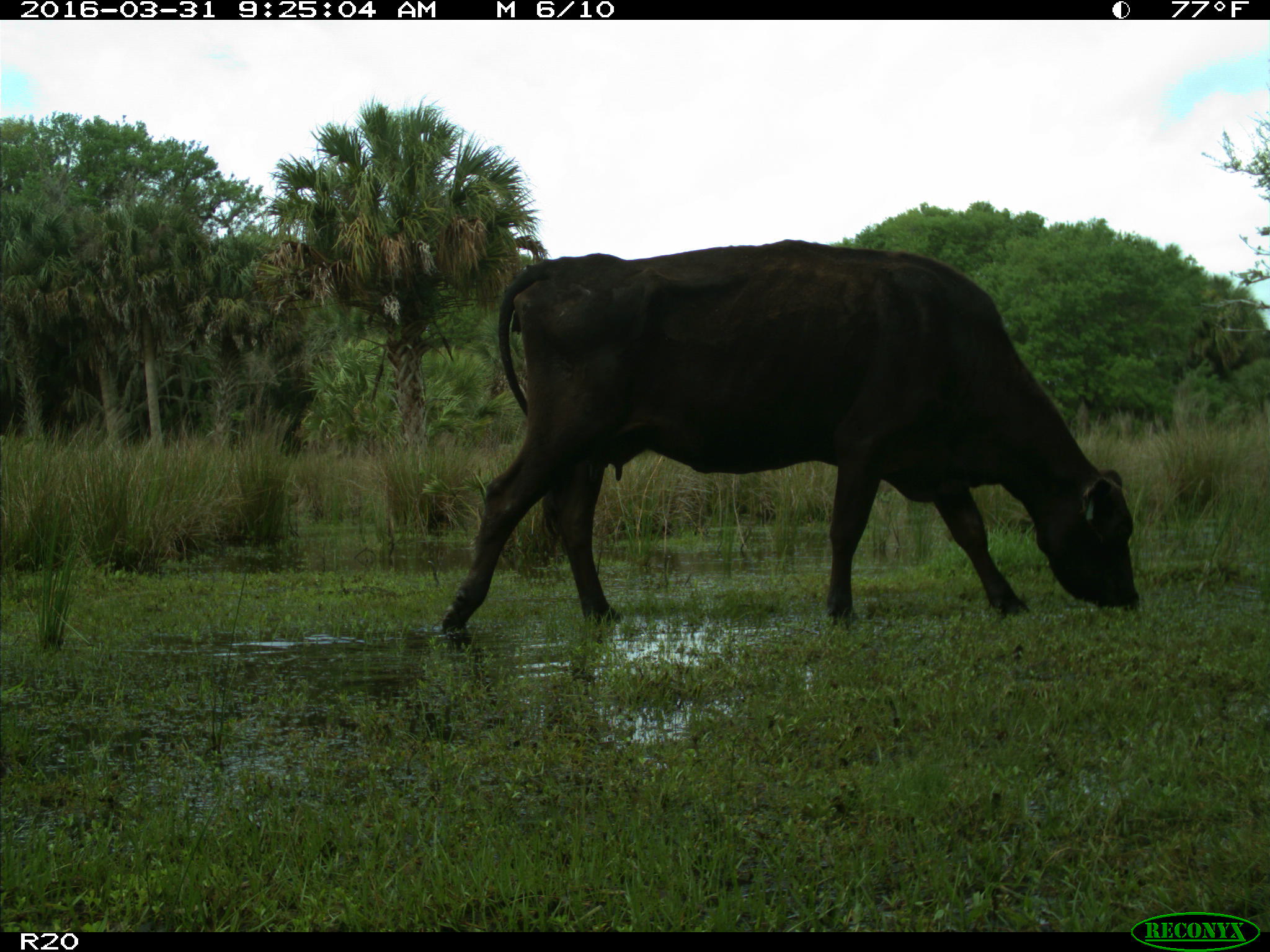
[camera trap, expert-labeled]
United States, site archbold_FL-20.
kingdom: Animalia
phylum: Chordata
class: Mammalia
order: Artiodactyla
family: Bovidae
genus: Bos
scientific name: Bos taurus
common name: domestic cow